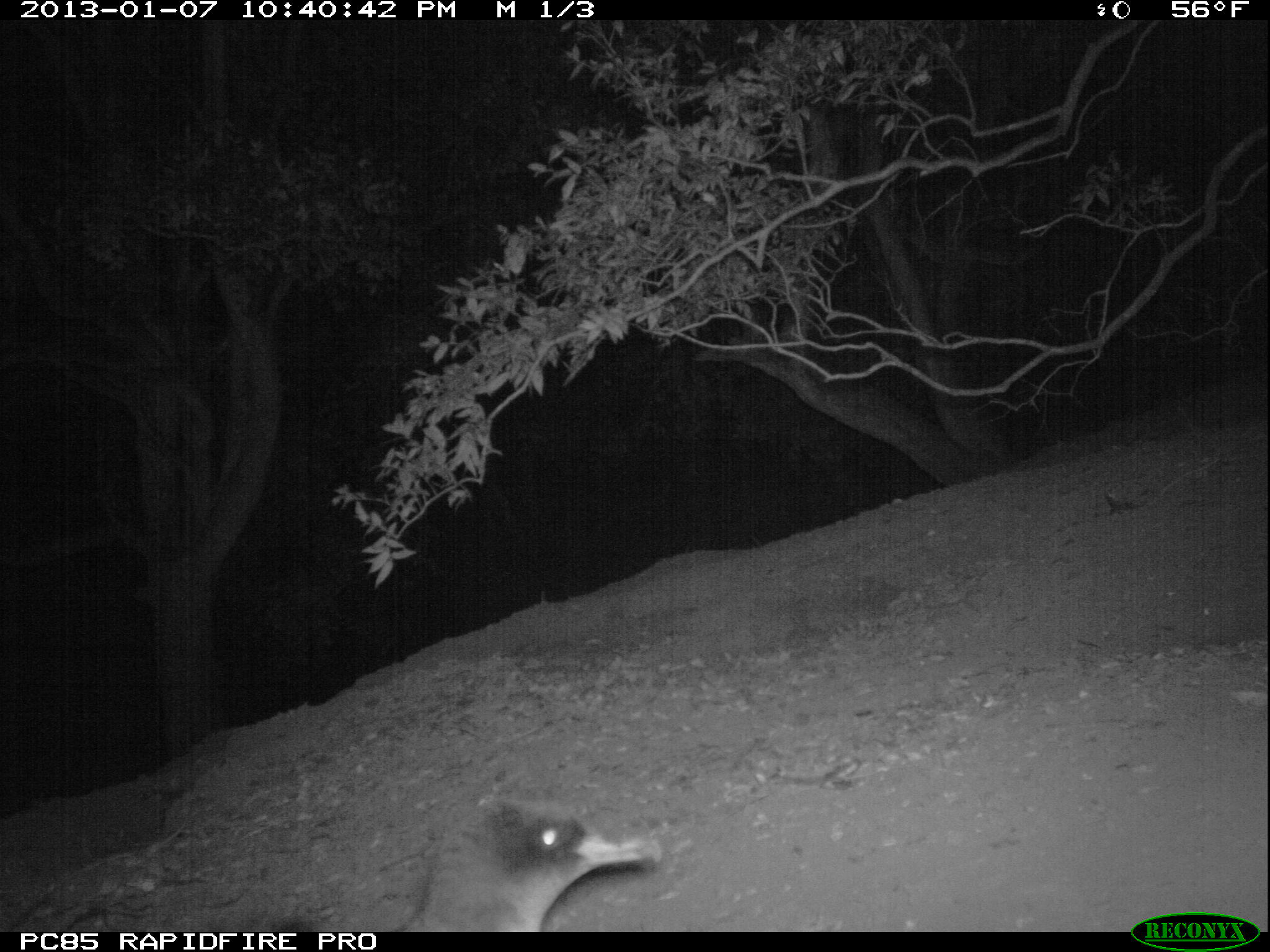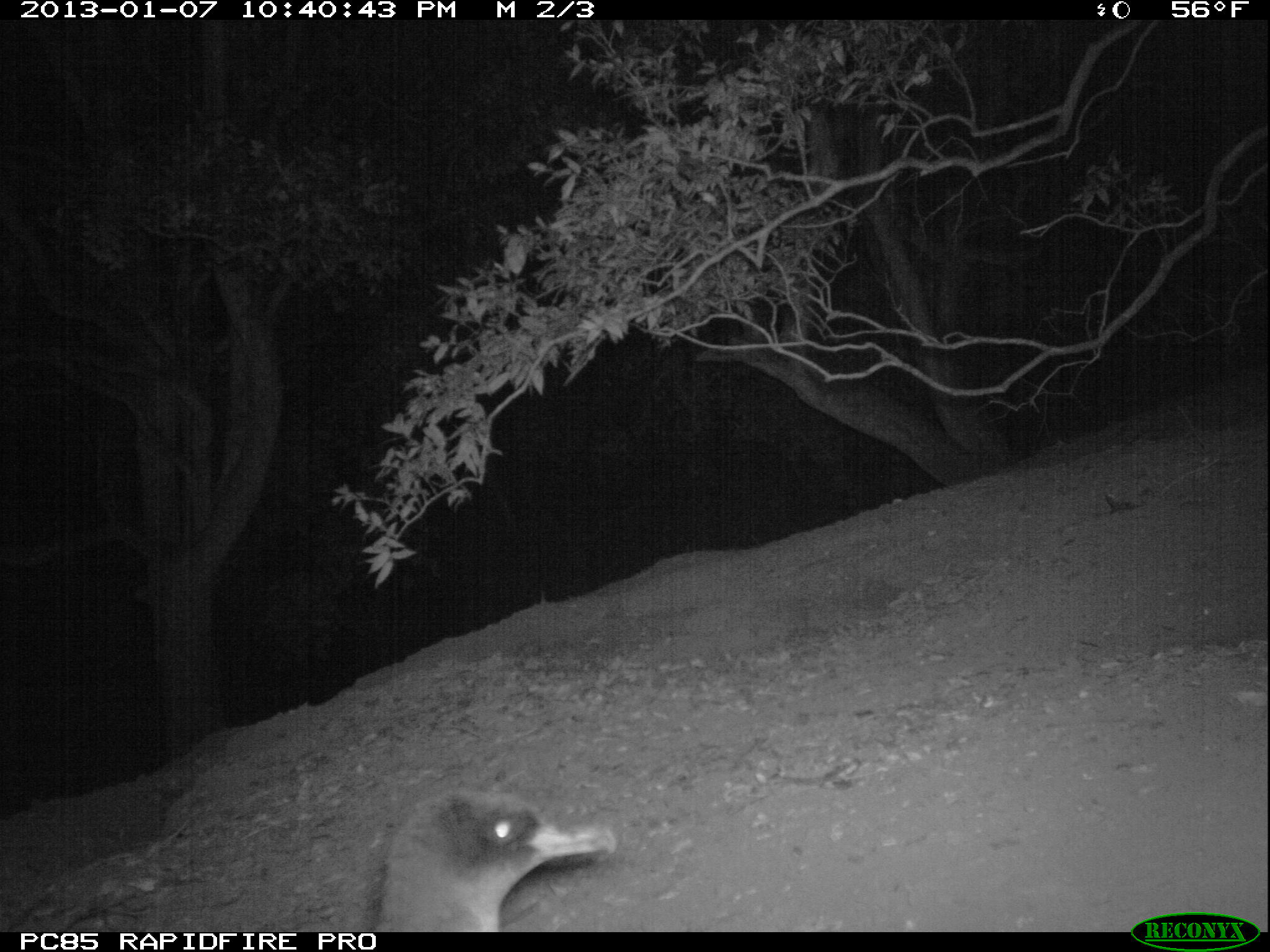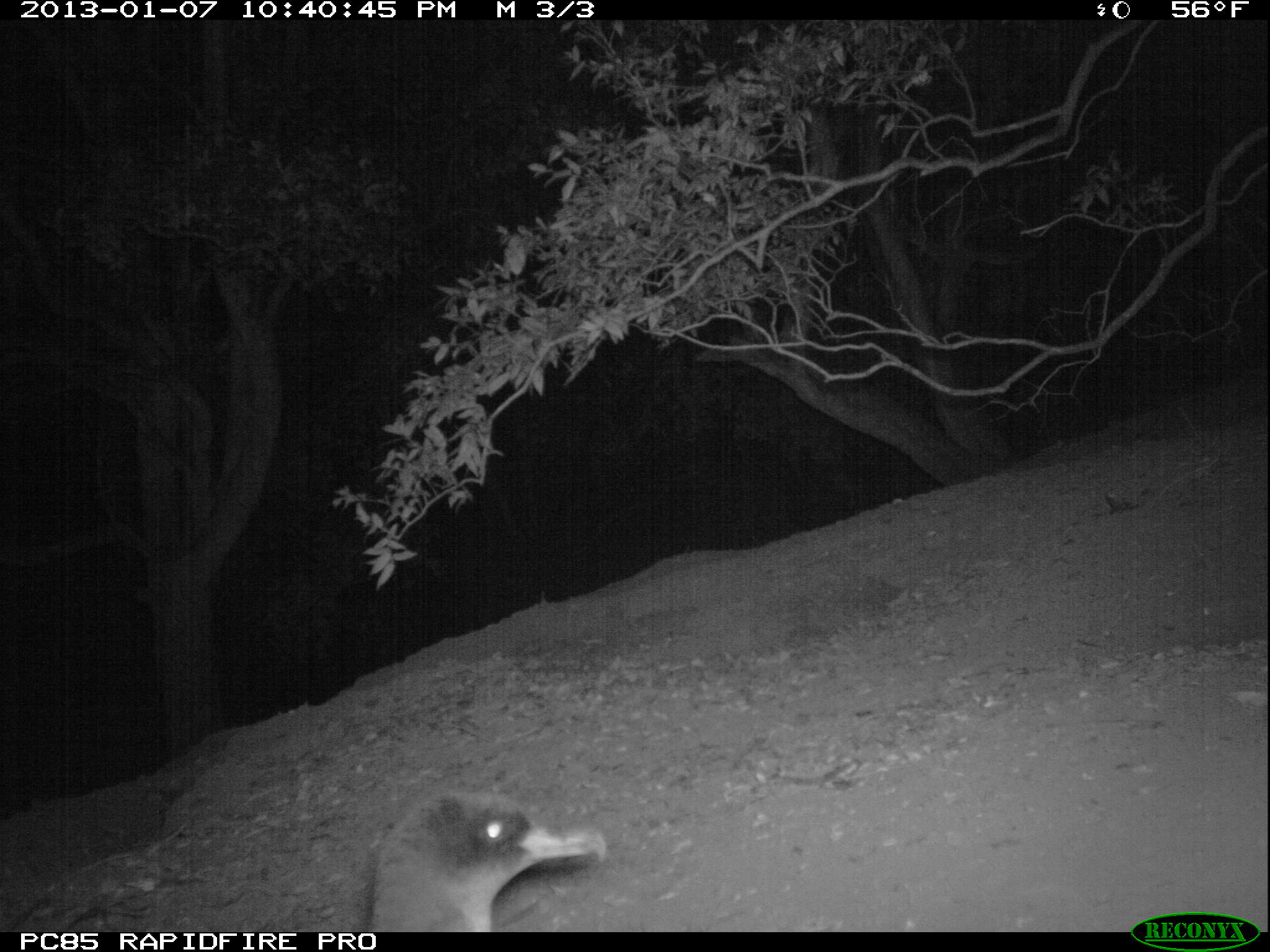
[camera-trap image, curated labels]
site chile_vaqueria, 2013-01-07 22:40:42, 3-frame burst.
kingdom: Animalia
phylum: Chordata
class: Aves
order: Procellariiformes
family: Procellariidae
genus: Calonectris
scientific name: Calonectris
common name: shearwater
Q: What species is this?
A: Shearwater (Calonectris).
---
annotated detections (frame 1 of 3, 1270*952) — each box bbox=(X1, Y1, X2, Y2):
shearwater: bbox=(396, 799, 662, 932)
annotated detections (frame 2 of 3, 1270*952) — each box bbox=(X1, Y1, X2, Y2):
shearwater: bbox=(367, 787, 619, 932)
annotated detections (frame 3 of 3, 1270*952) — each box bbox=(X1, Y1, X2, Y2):
shearwater: bbox=(356, 791, 609, 933)